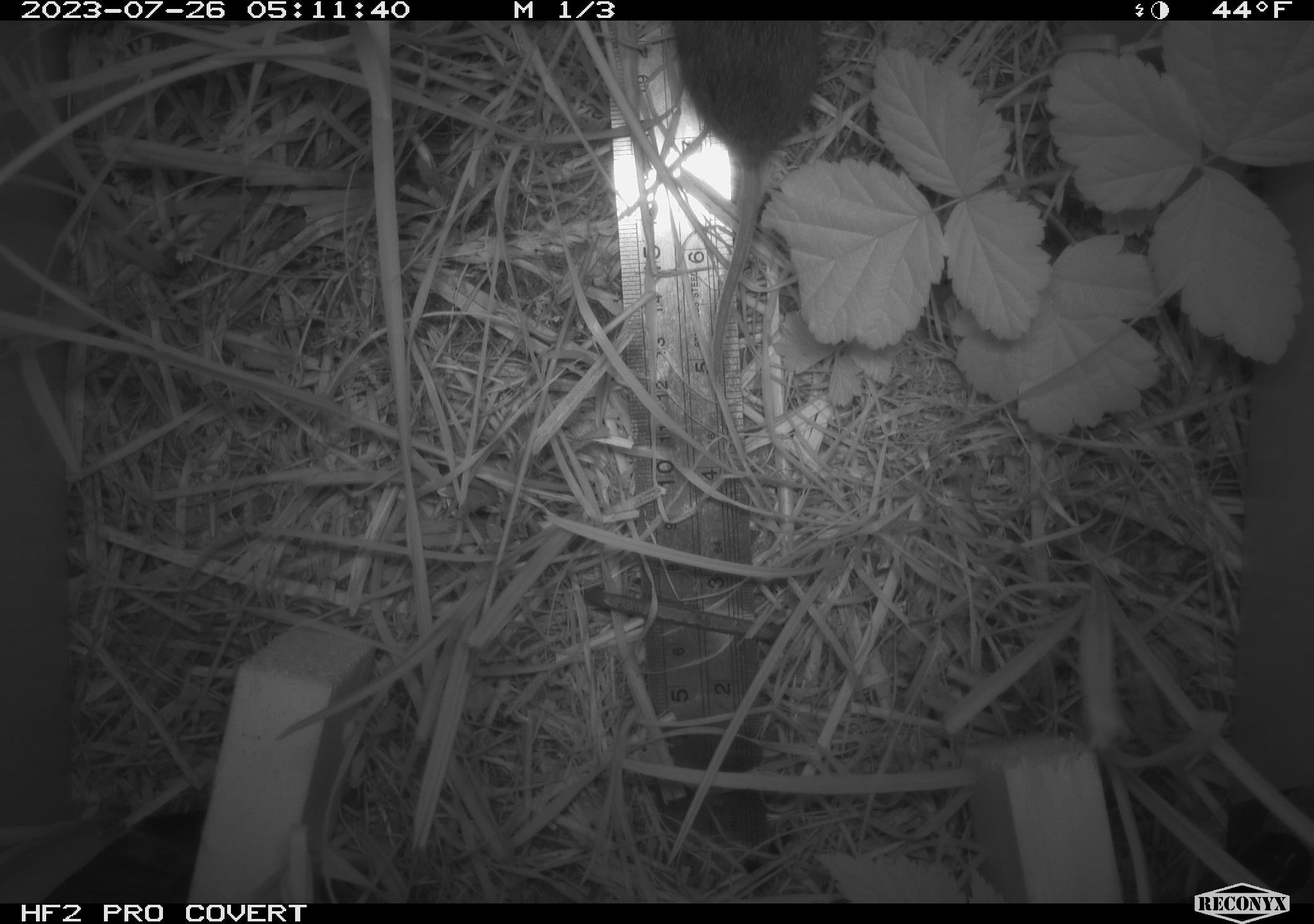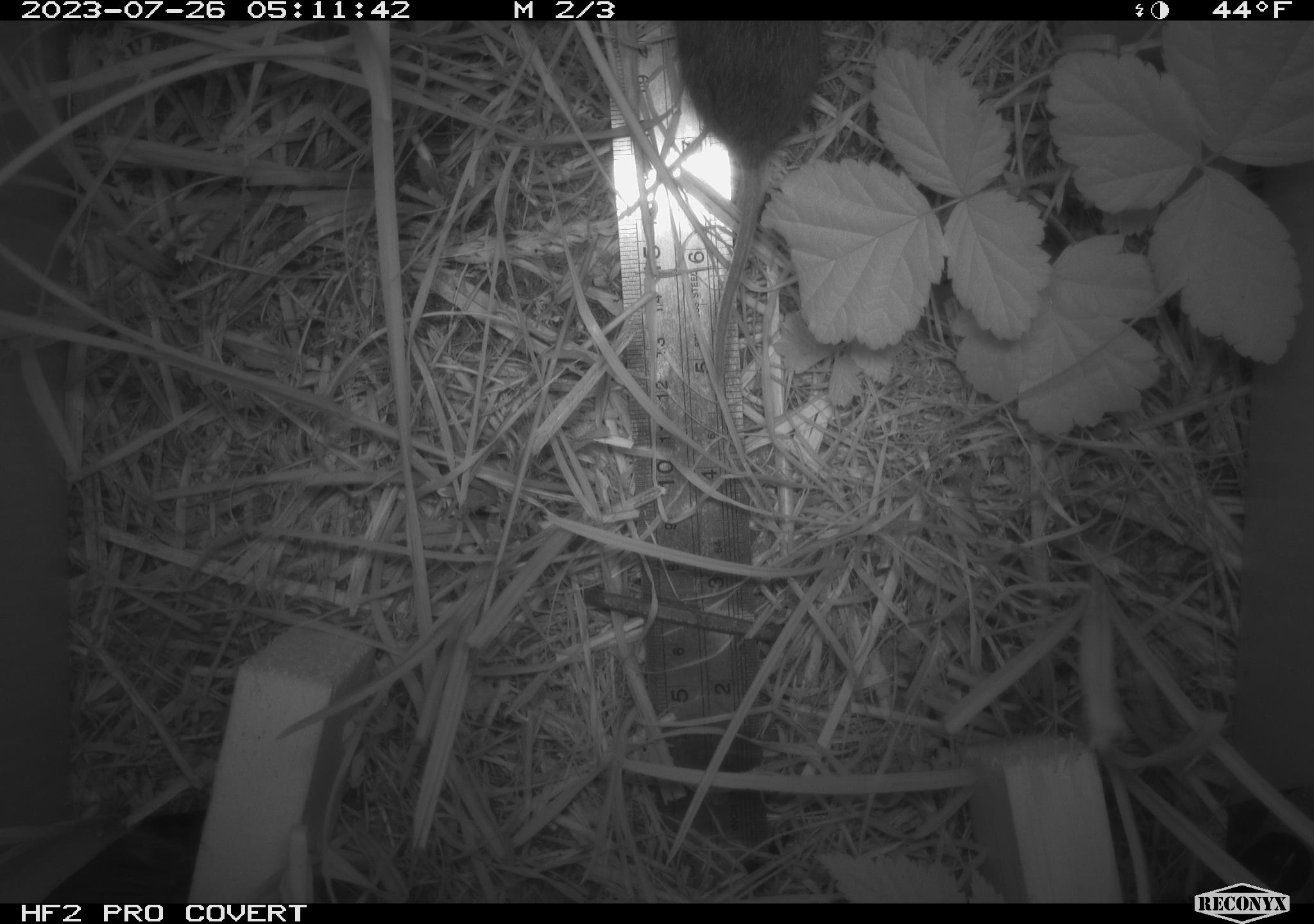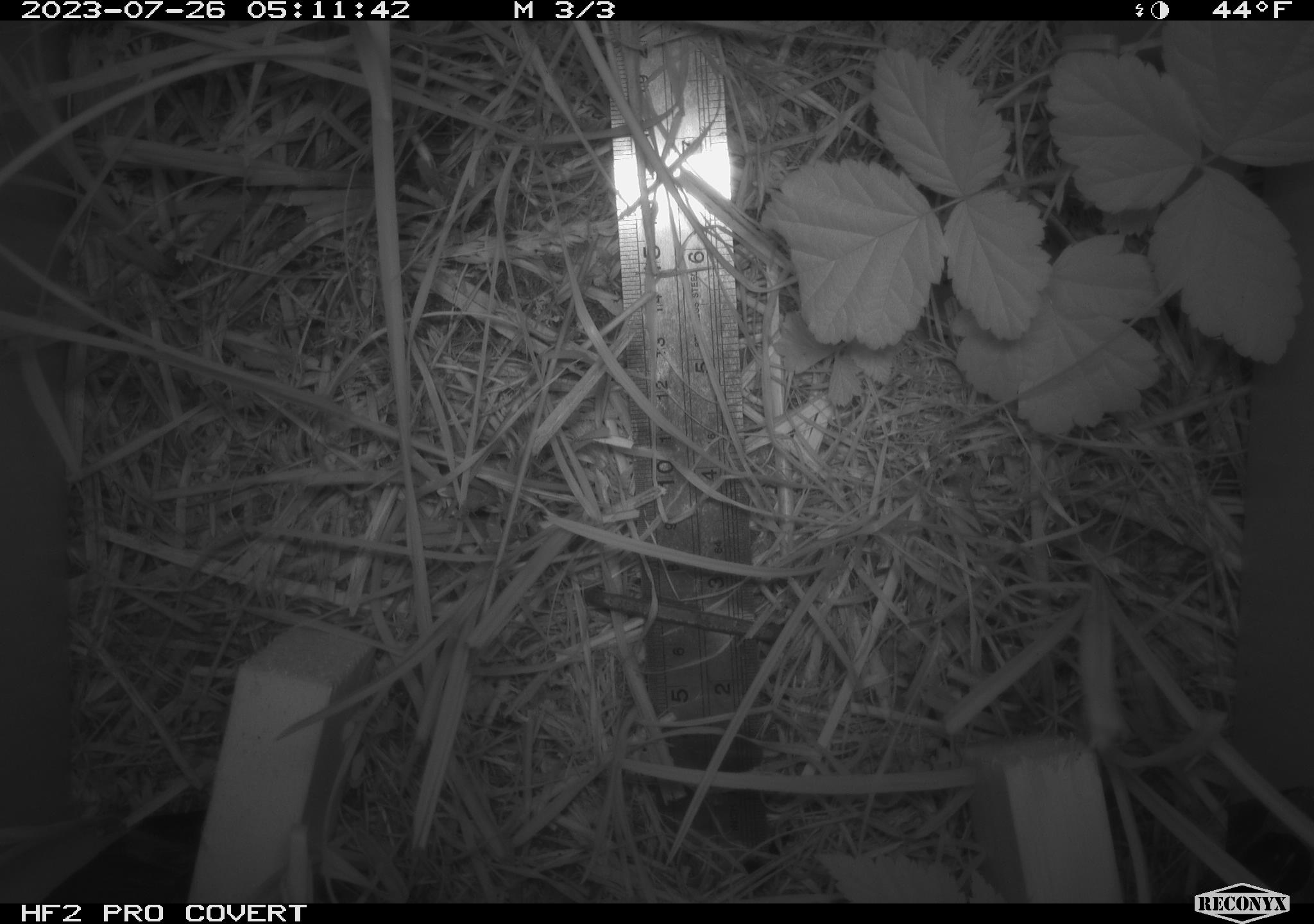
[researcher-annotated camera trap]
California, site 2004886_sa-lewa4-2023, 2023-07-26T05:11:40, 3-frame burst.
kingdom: Animalia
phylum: Chordata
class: Mammalia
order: Rodentia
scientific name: Rodentia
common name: mouse species